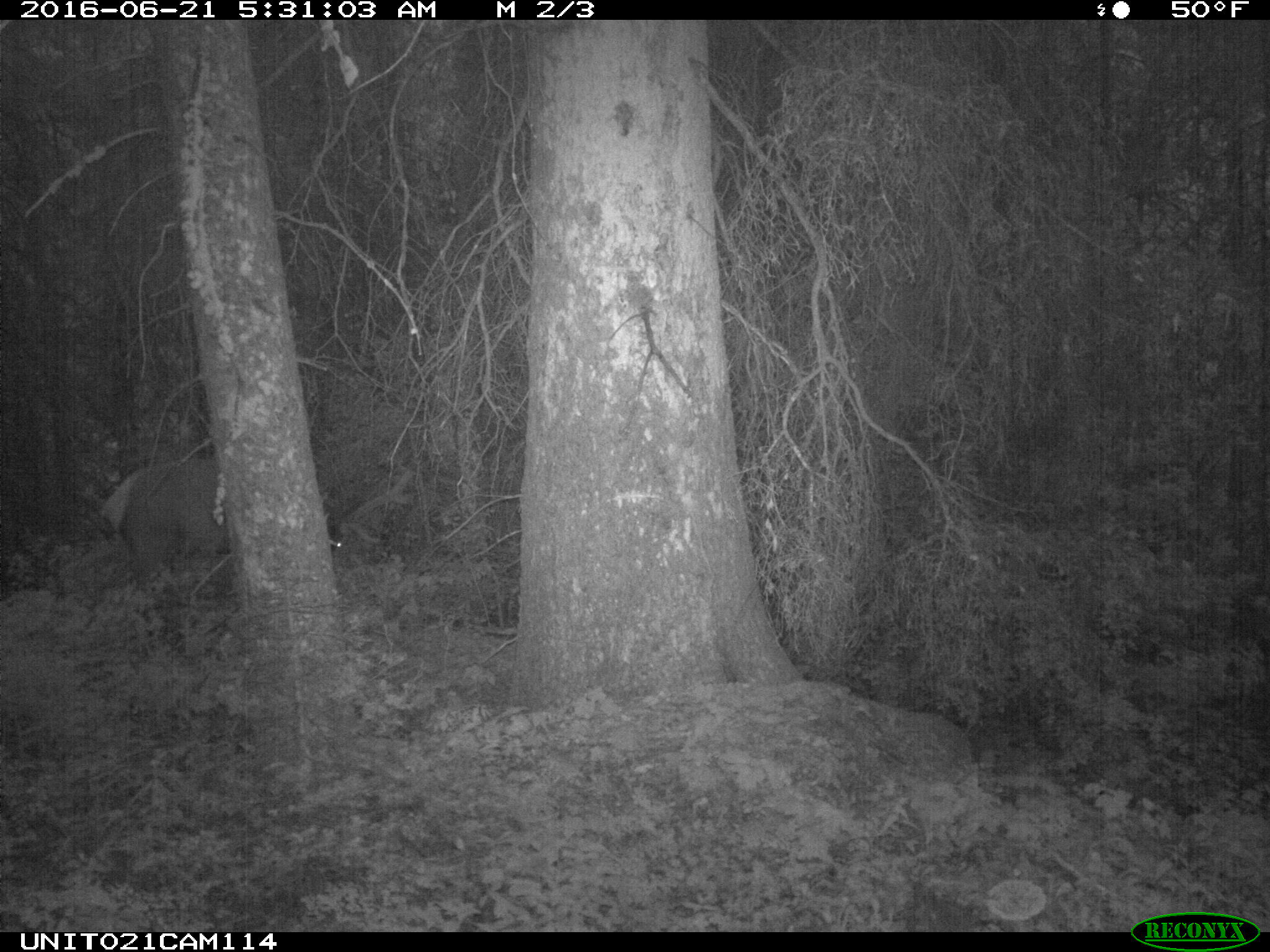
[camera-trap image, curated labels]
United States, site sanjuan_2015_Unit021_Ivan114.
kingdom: Animalia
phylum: Chordata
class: Mammalia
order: Artiodactyla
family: Cervidae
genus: Cervus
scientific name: Cervus elaphus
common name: red deer